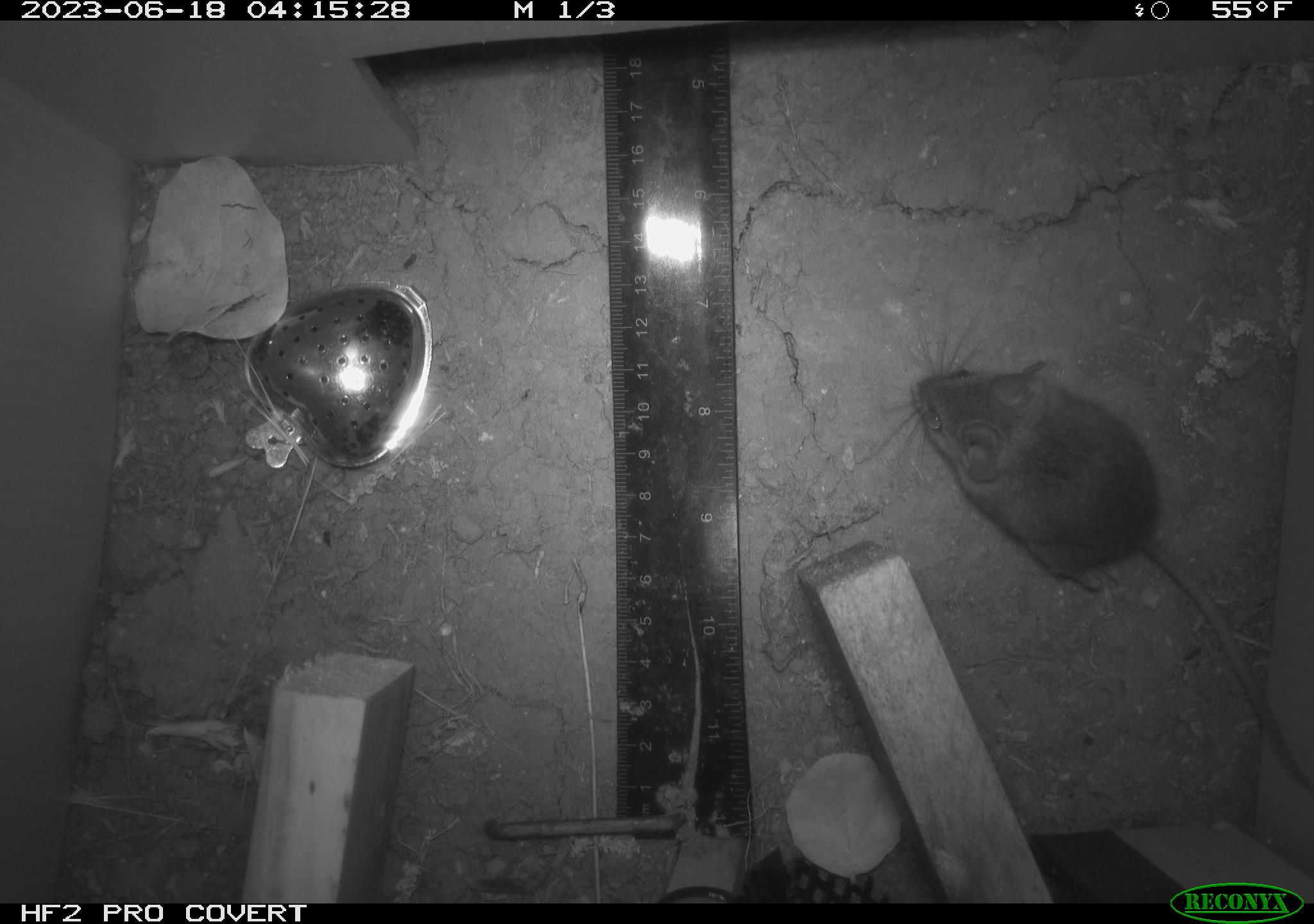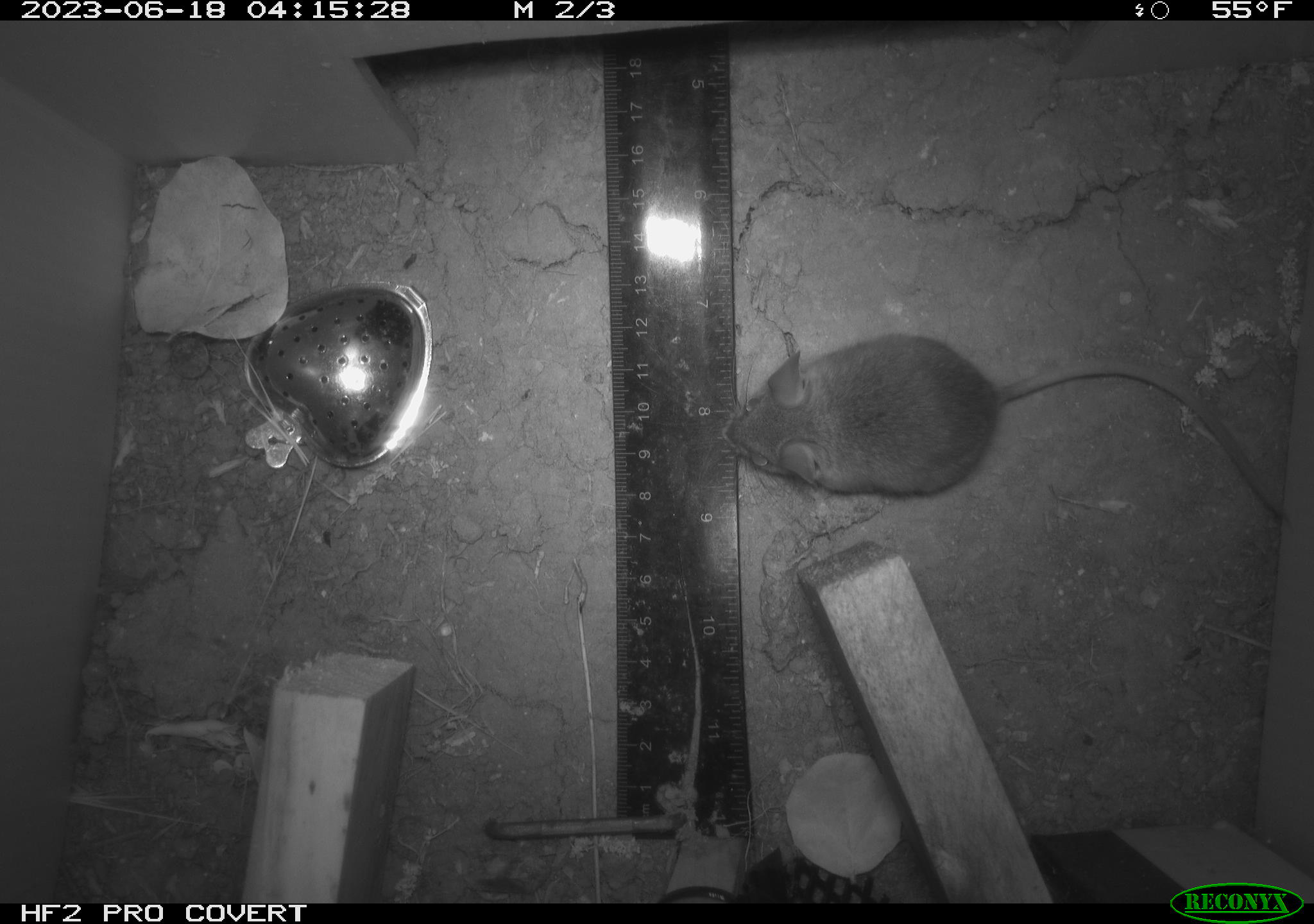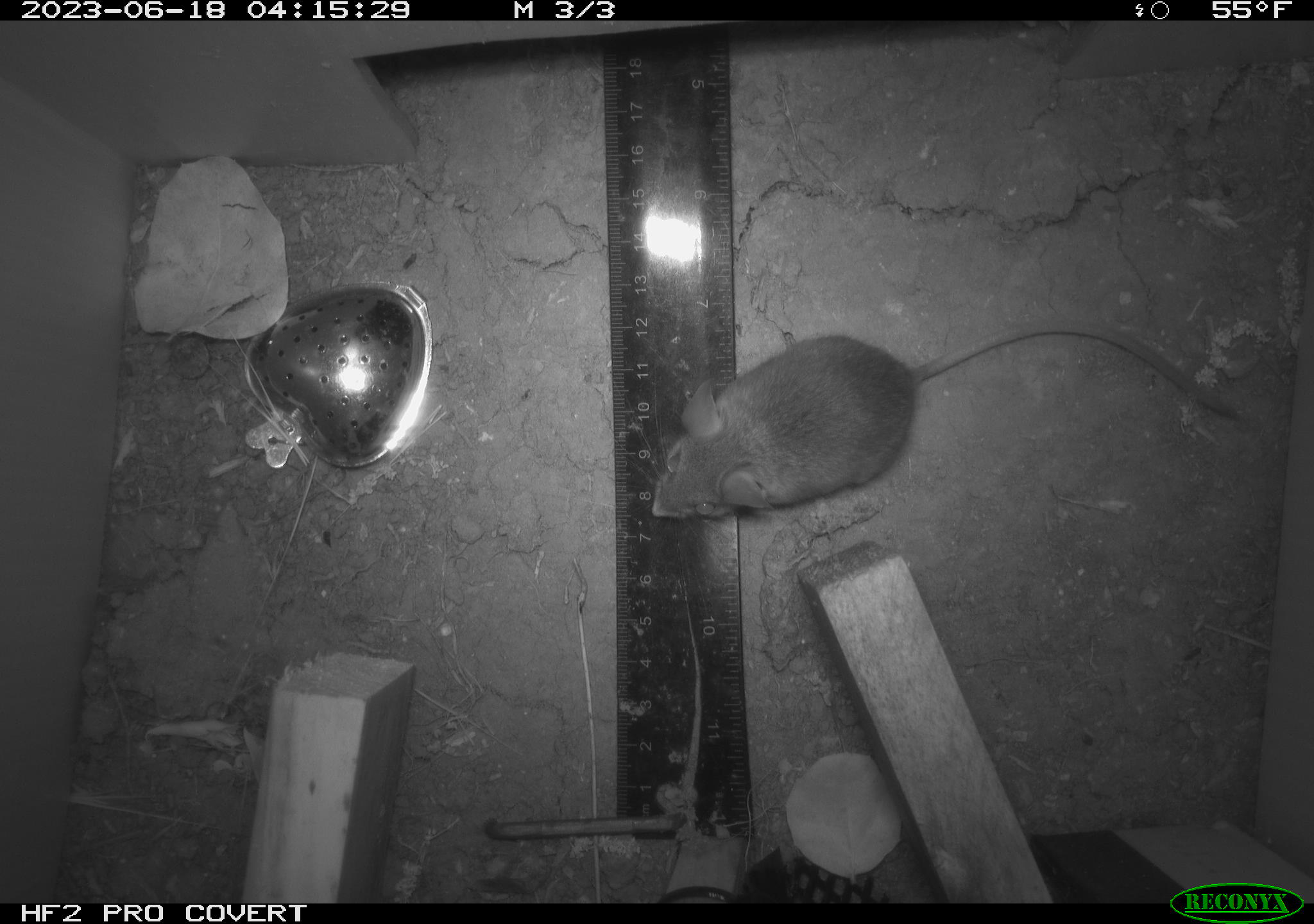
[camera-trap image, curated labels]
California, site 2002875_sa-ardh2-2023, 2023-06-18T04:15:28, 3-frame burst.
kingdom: Animalia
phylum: Chordata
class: Mammalia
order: Rodentia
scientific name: Rodentia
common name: mouse species